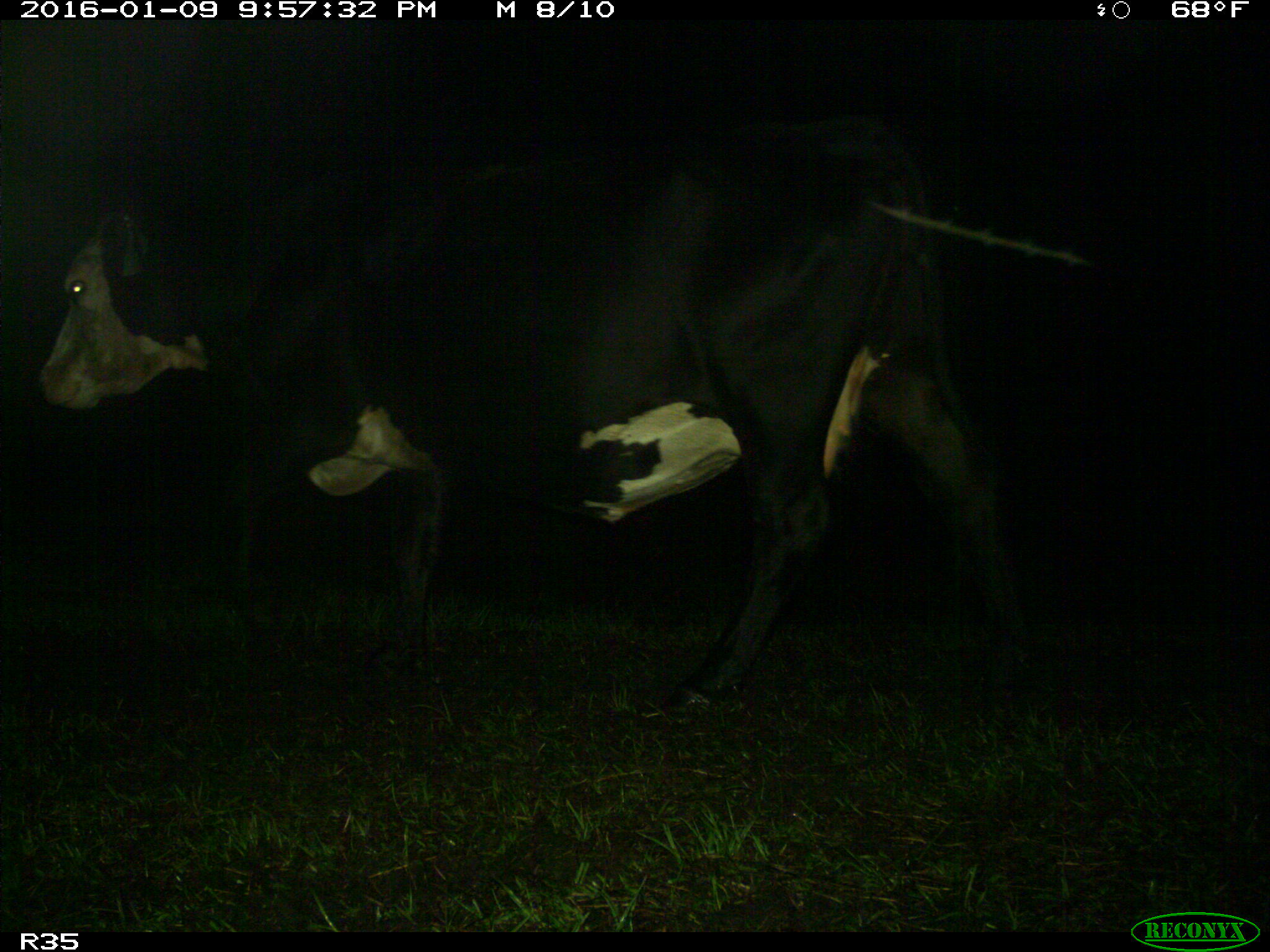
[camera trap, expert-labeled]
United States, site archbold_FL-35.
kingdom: Animalia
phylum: Chordata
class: Mammalia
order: Artiodactyla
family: Bovidae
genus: Bos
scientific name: Bos taurus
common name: domestic cow